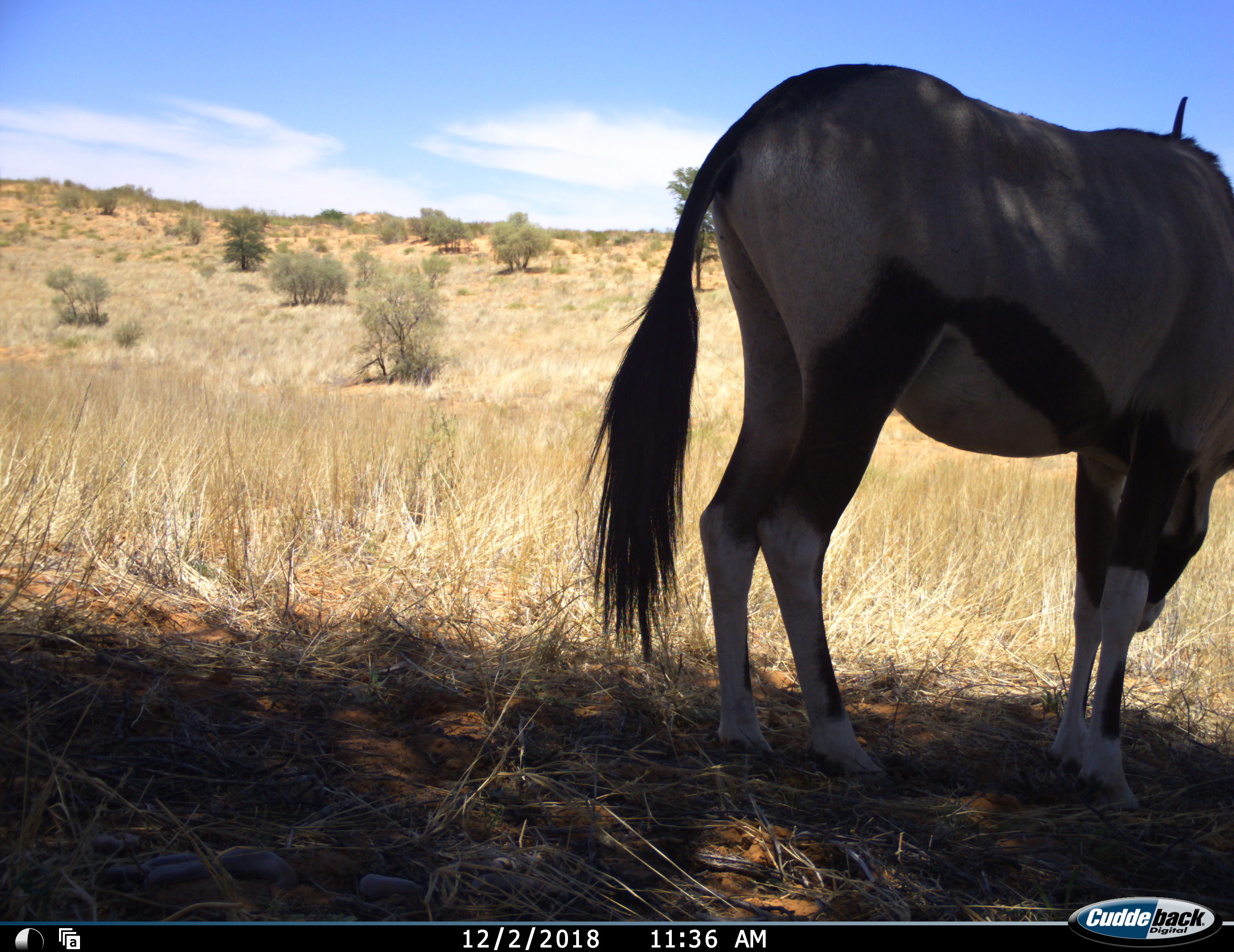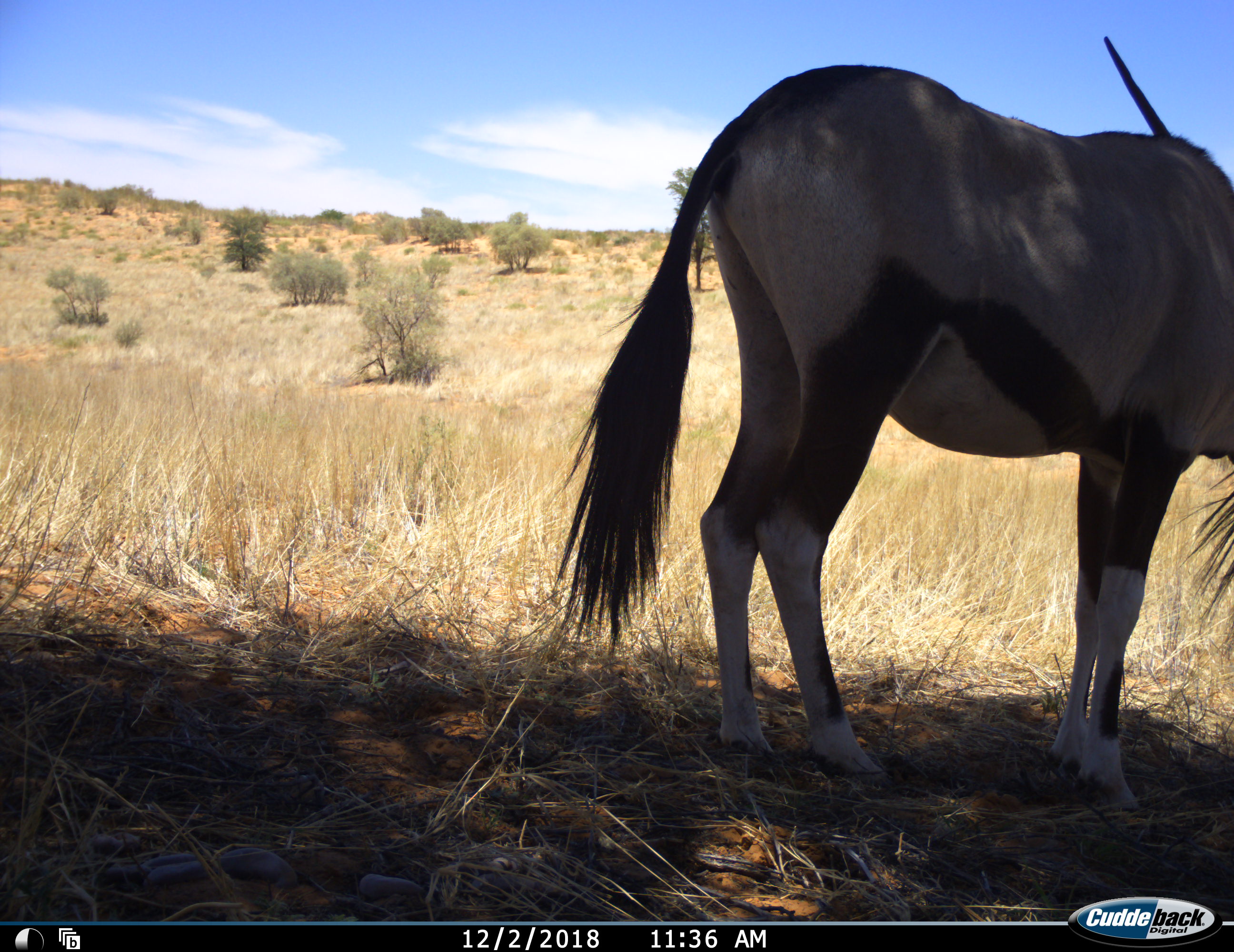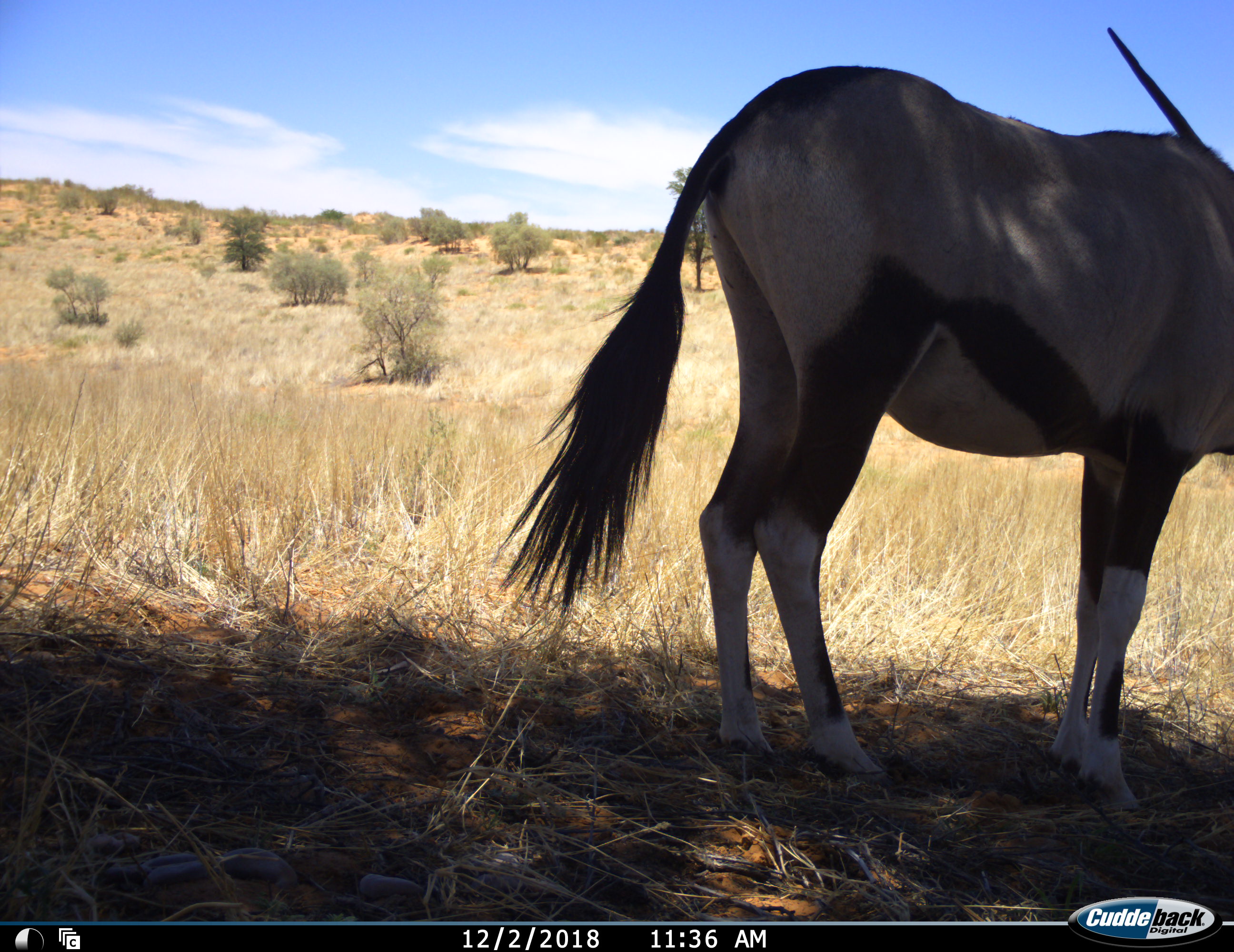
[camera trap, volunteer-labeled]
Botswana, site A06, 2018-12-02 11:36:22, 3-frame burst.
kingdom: Animalia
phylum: Chordata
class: Mammalia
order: Artiodactyla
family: Bovidae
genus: Oryx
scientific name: Oryx gazella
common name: gemsbok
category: gemsbokoryx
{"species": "gemsbokoryx (gemsbok) (Oryx gazella)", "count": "1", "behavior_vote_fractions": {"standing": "73%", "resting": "0%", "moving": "0%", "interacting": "0%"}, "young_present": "0%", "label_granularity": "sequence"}